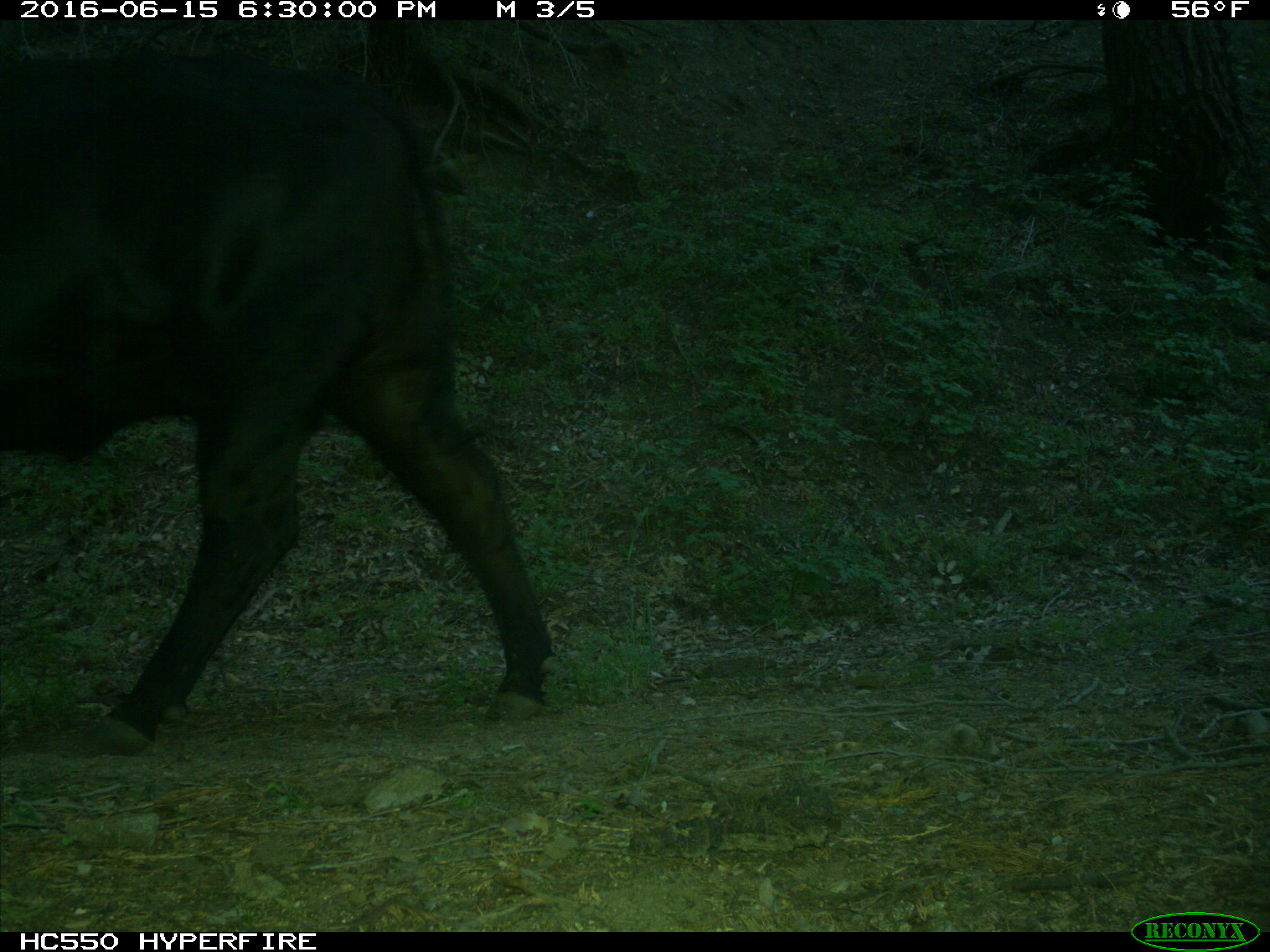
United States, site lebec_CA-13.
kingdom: Animalia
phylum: Chordata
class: Mammalia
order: Artiodactyla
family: Bovidae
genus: Bos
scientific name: Bos taurus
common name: domestic cow